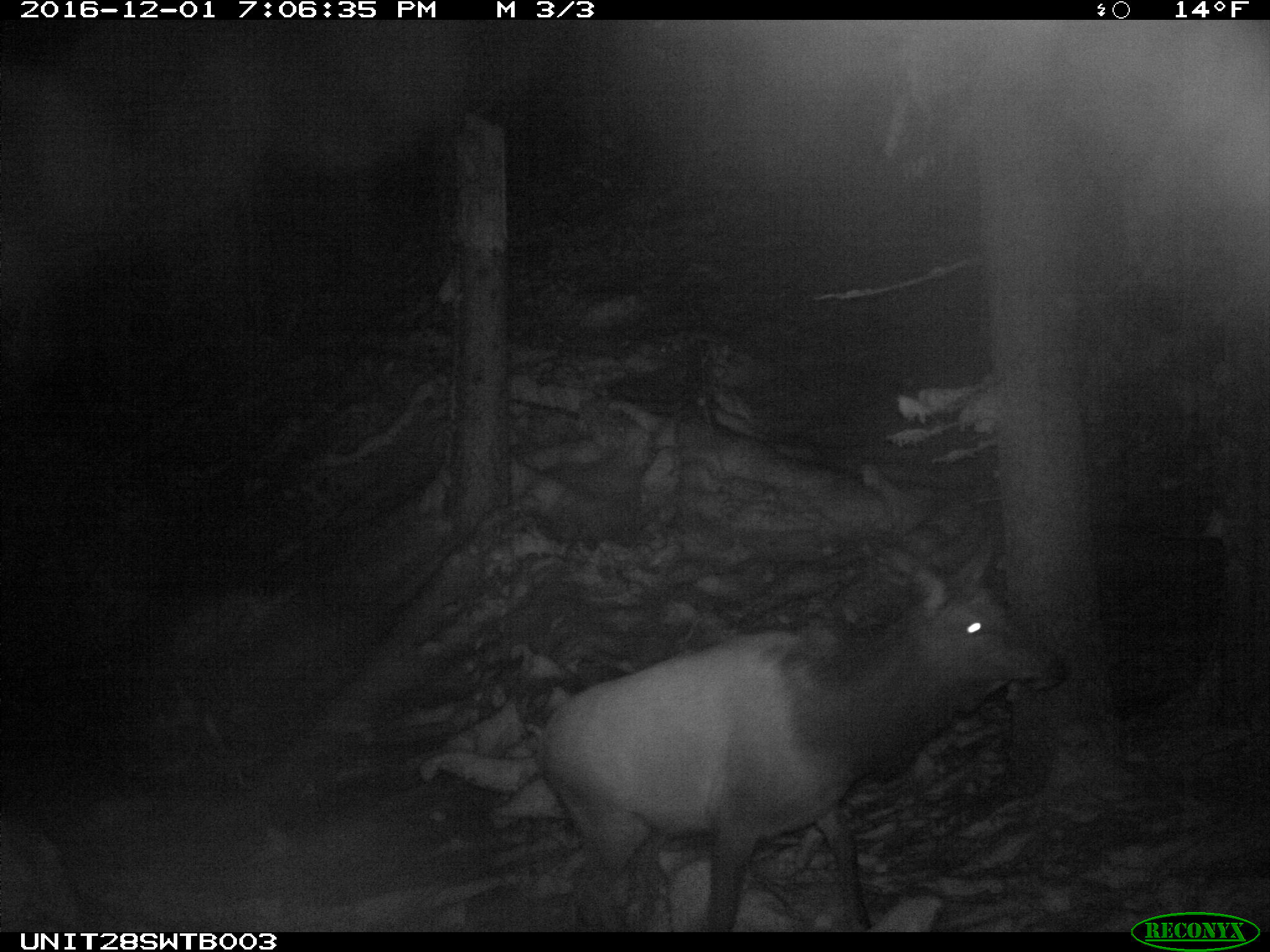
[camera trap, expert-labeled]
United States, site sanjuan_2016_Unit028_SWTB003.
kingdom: Animalia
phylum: Chordata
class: Mammalia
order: Artiodactyla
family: Cervidae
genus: Cervus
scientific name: Cervus elaphus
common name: red deer